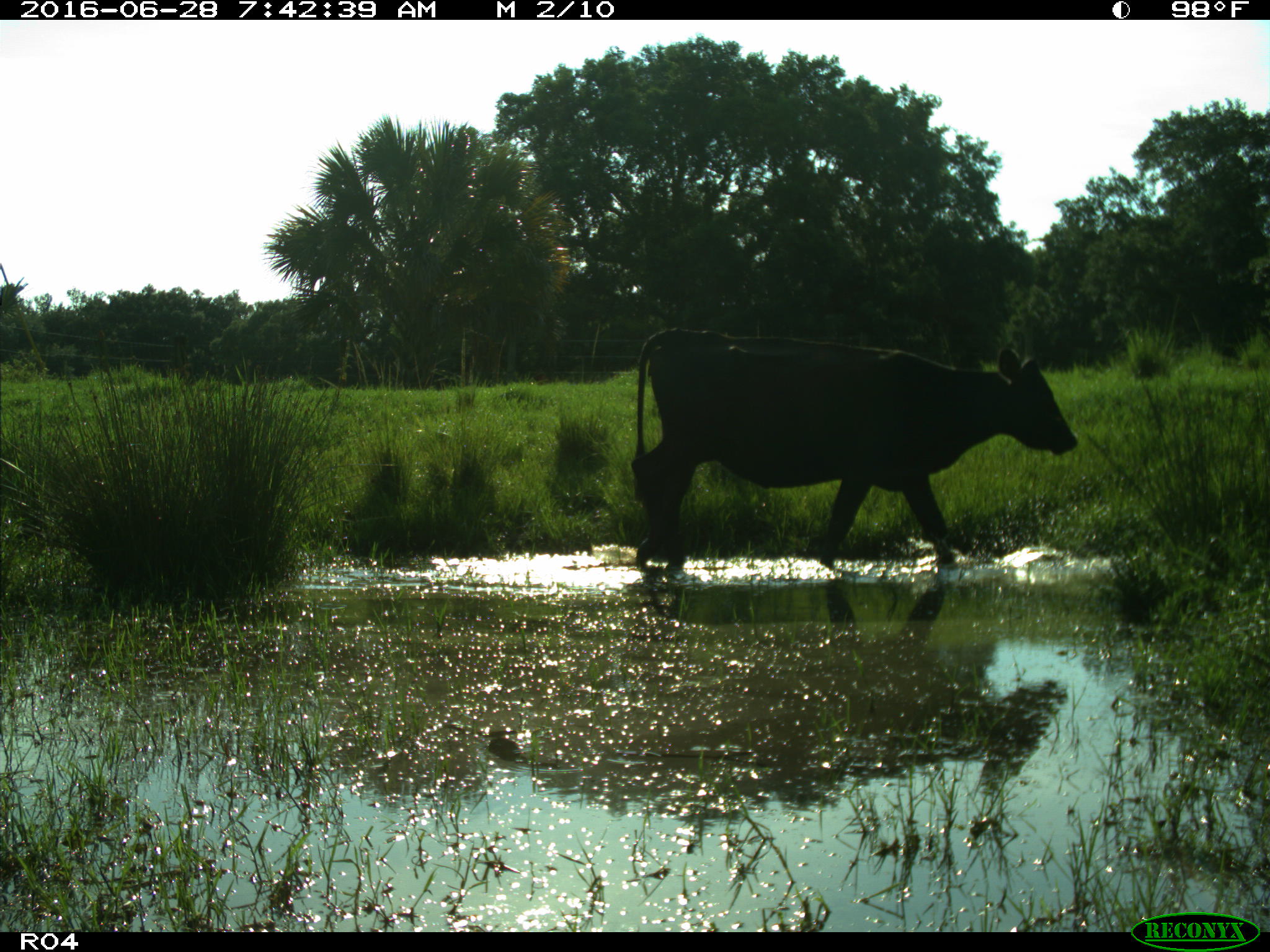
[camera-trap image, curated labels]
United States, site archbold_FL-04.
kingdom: Animalia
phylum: Chordata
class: Mammalia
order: Artiodactyla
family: Bovidae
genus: Bos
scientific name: Bos taurus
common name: domestic cow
Bos taurus (domestic cow).